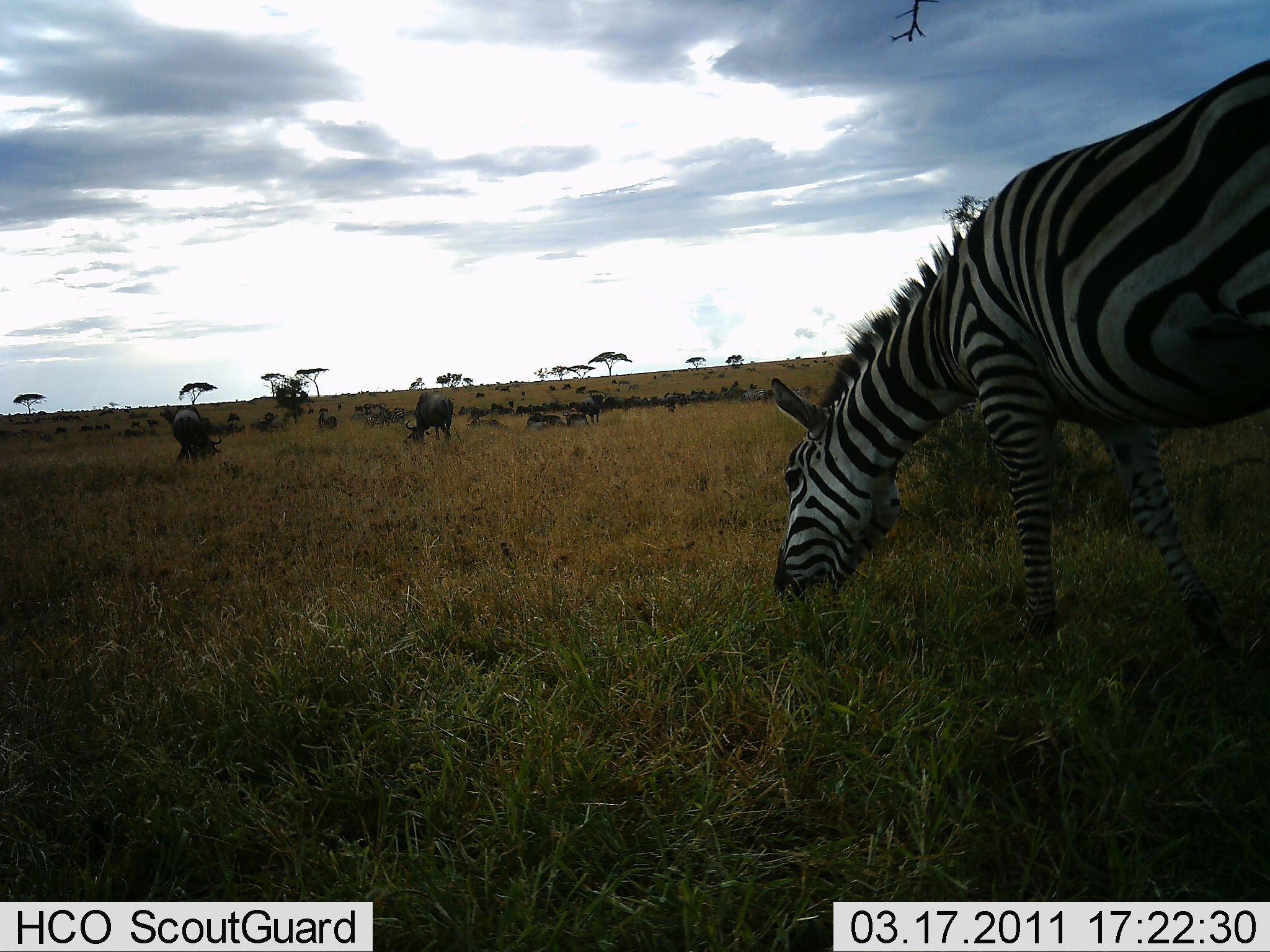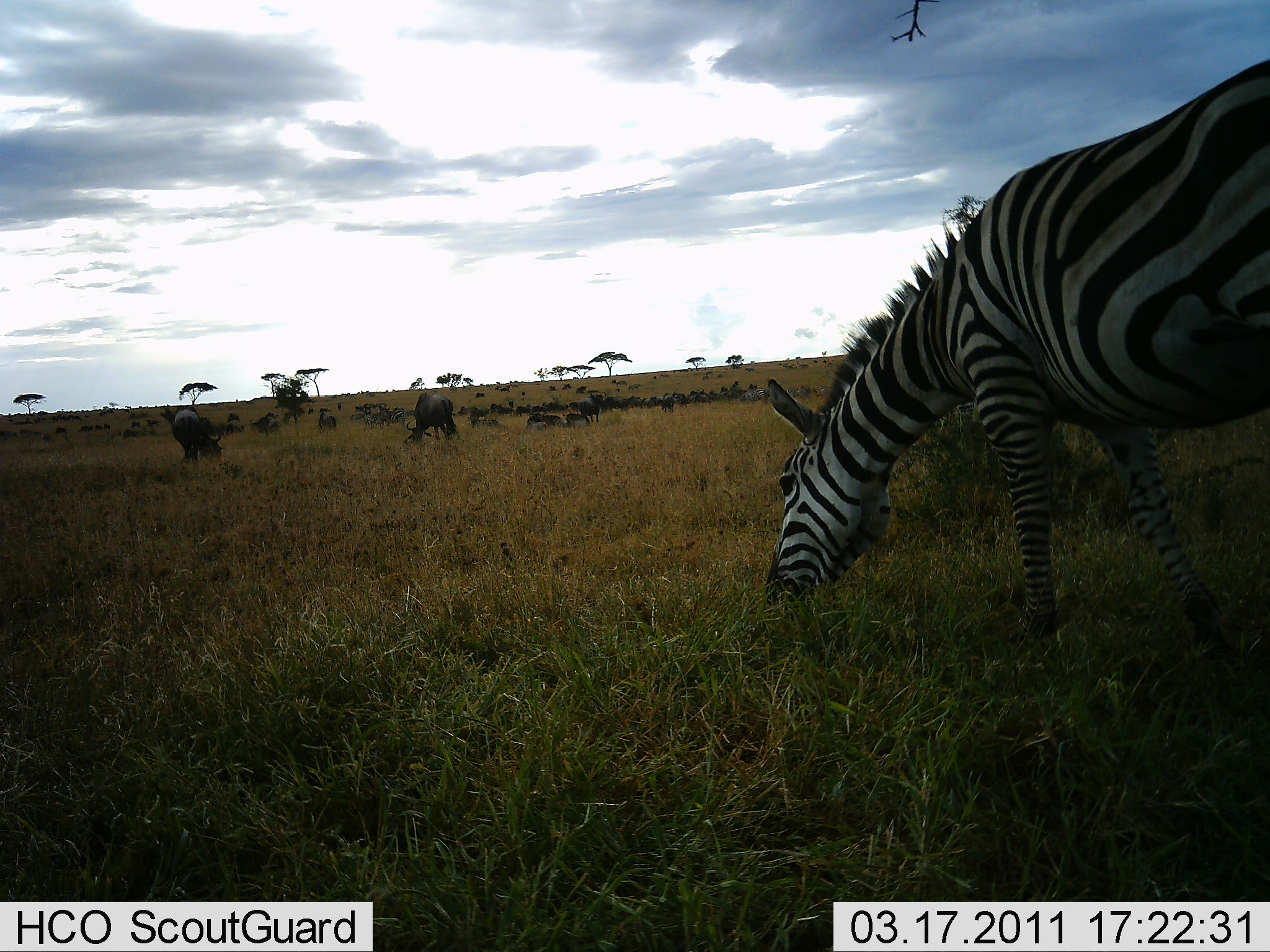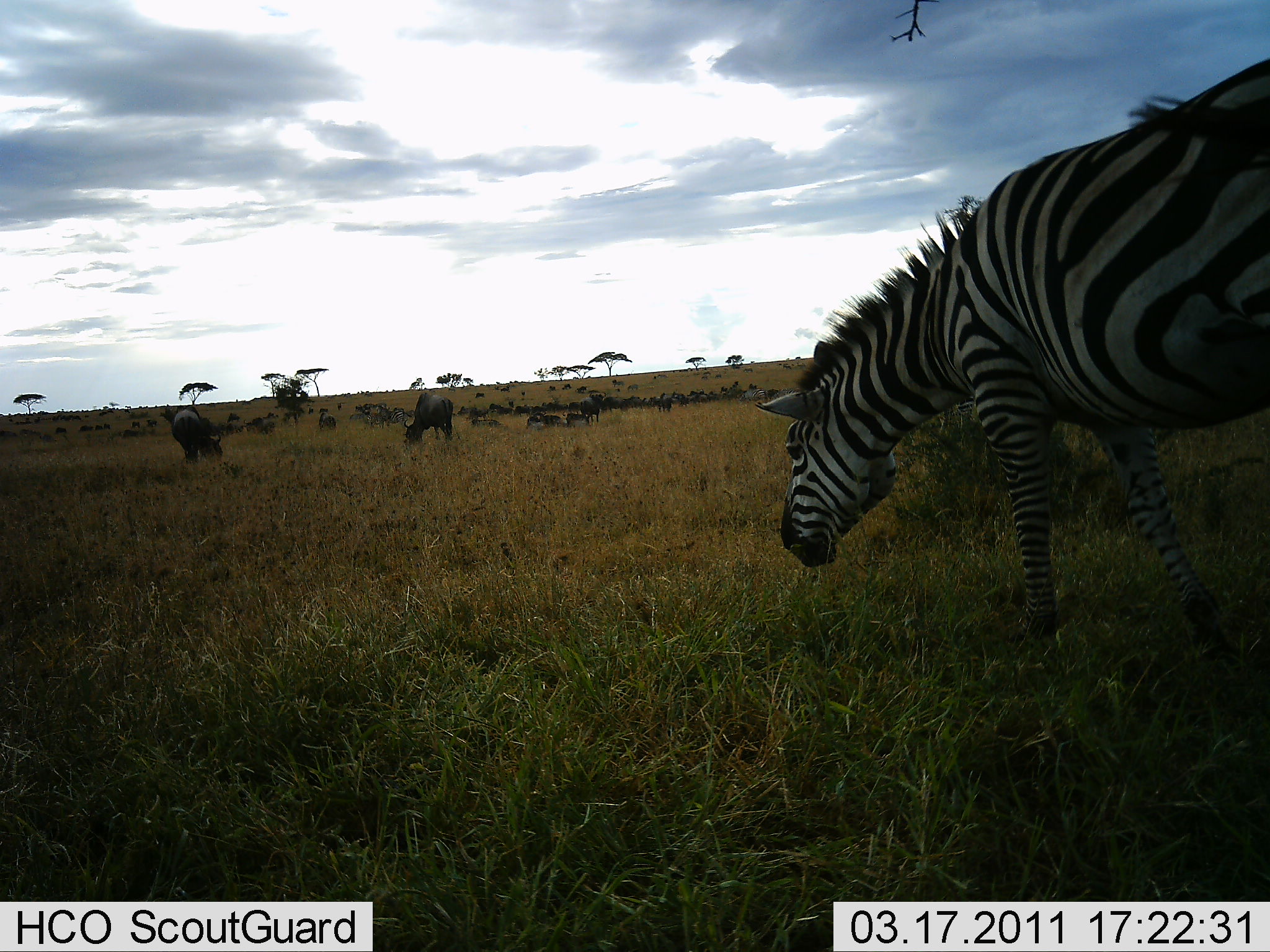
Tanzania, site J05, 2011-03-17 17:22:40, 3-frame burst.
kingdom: Animalia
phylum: Chordata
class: Mammalia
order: Artiodactyla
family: Bovidae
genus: Connochaetes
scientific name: Connochaetes taurinus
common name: blue wildebeest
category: wildebeest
Wildebeest (blue wildebeest) (Connochaetes taurinus), count 11-50. Behavior (volunteer vote fractions): standing 30%, resting 10%, moving 20%, interacting 0%. Young present (vote fraction): 0%. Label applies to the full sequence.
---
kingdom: Animalia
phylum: Chordata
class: Mammalia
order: Perissodactyla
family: Equidae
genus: Equus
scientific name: Equus quagga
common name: plains zebra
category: zebra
Zebra (plains zebra) (Equus quagga), count 1. Behavior (volunteer vote fractions): standing 20%, resting 0%, moving 27%, interacting 0%. Young present (vote fraction): 0%. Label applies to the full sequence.